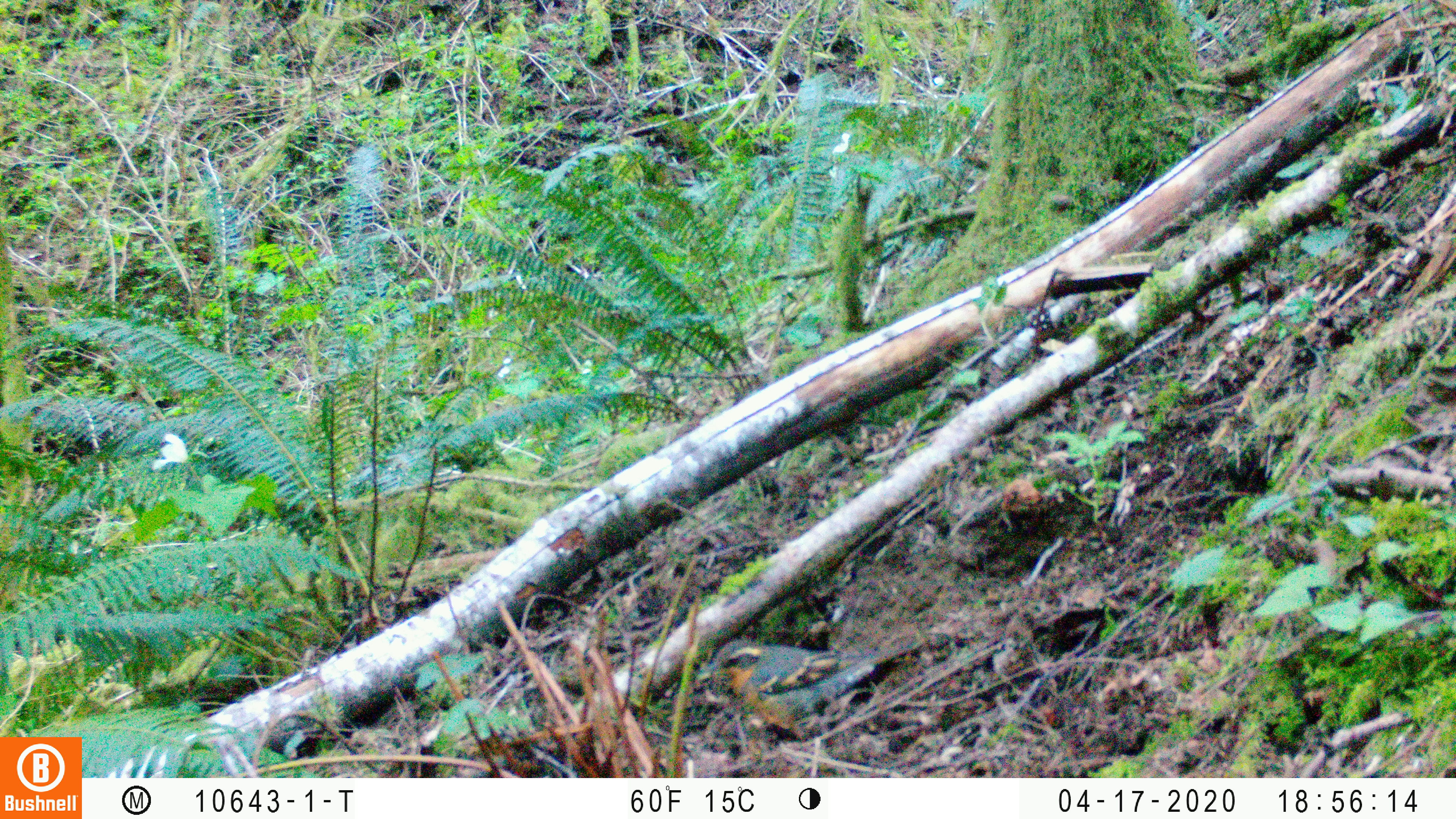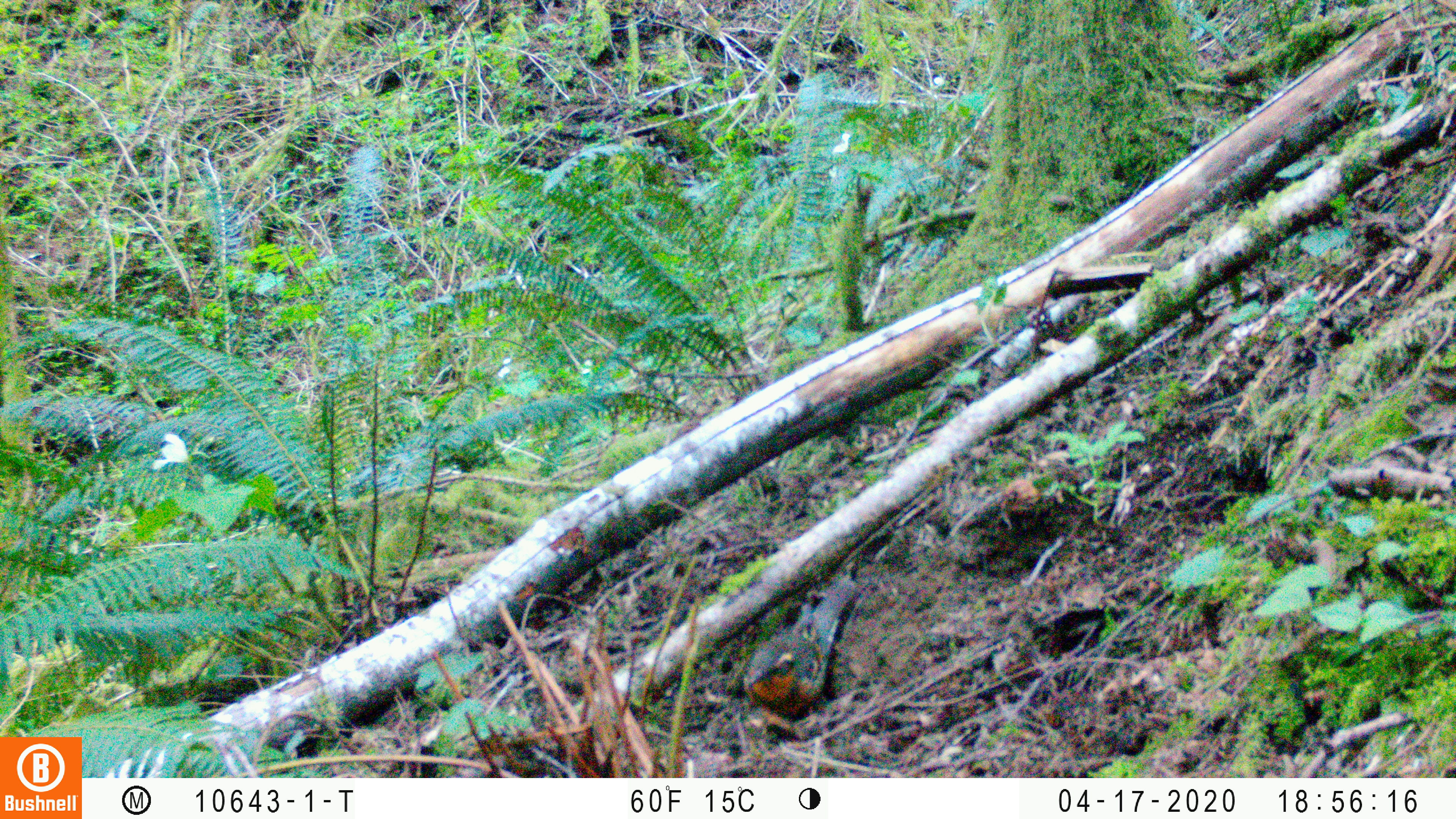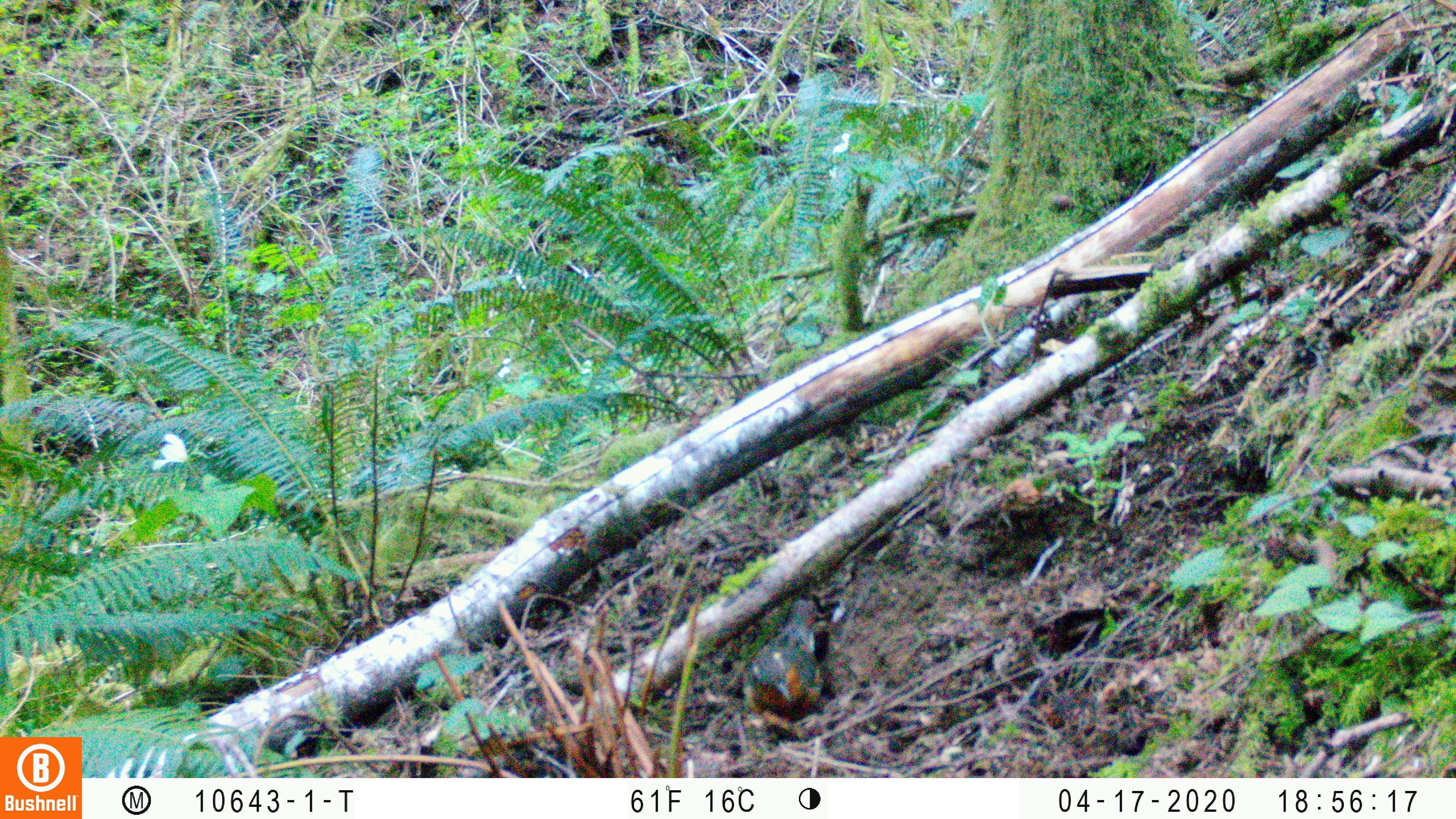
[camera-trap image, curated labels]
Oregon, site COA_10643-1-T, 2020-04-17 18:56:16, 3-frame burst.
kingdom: Animalia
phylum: Chordata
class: Aves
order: Passeriformes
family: Turdidae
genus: Ixoreus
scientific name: Ixoreus naevius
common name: varied thrush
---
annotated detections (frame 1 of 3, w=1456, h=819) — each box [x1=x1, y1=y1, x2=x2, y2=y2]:
varied thrush: [x1=696, y1=637, x2=904, y2=736]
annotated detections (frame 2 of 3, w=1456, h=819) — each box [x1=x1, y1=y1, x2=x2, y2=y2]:
varied thrush: [x1=744, y1=579, x2=853, y2=726]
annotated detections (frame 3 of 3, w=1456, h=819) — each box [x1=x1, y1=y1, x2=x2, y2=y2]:
varied thrush: [x1=738, y1=593, x2=828, y2=731]